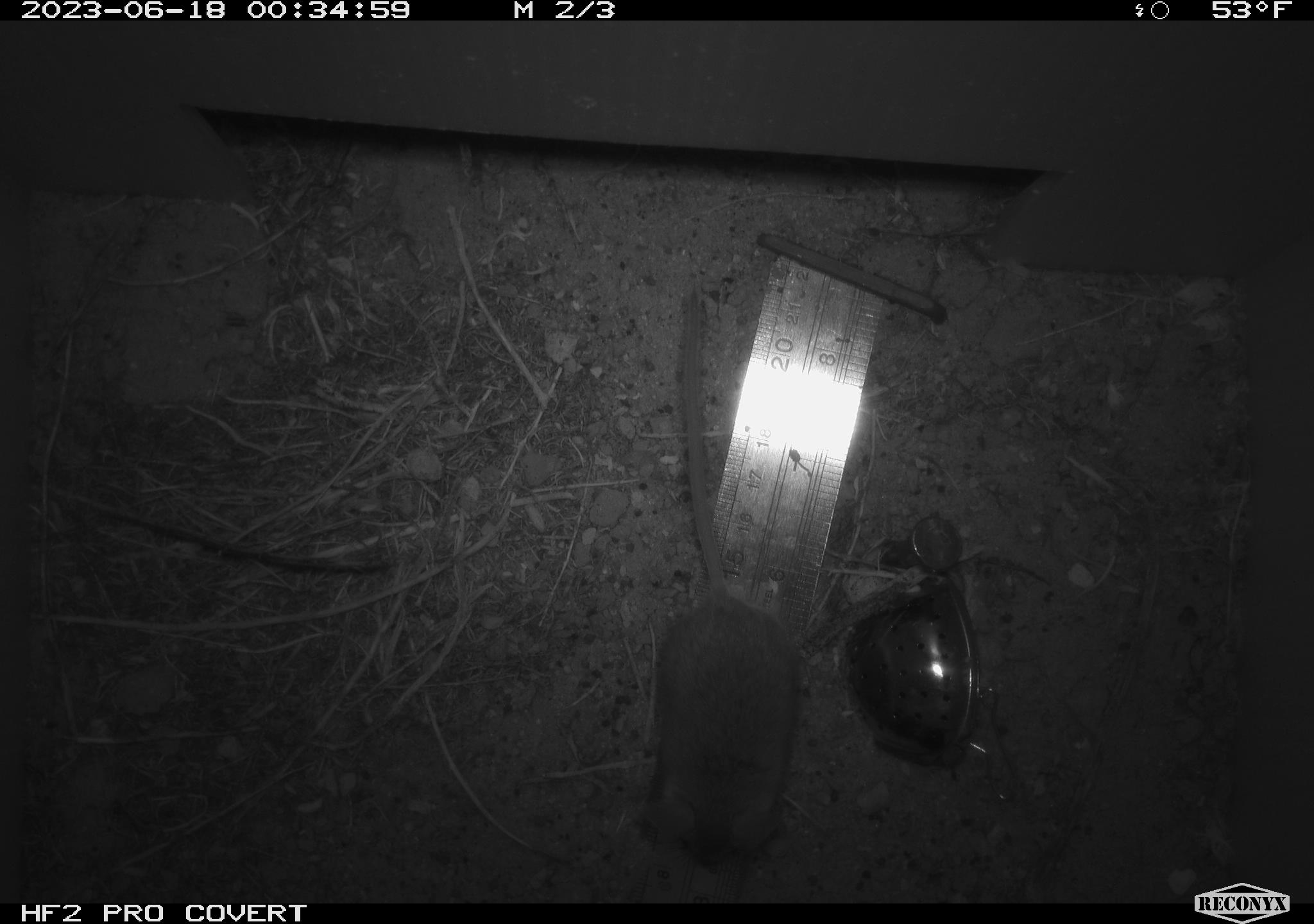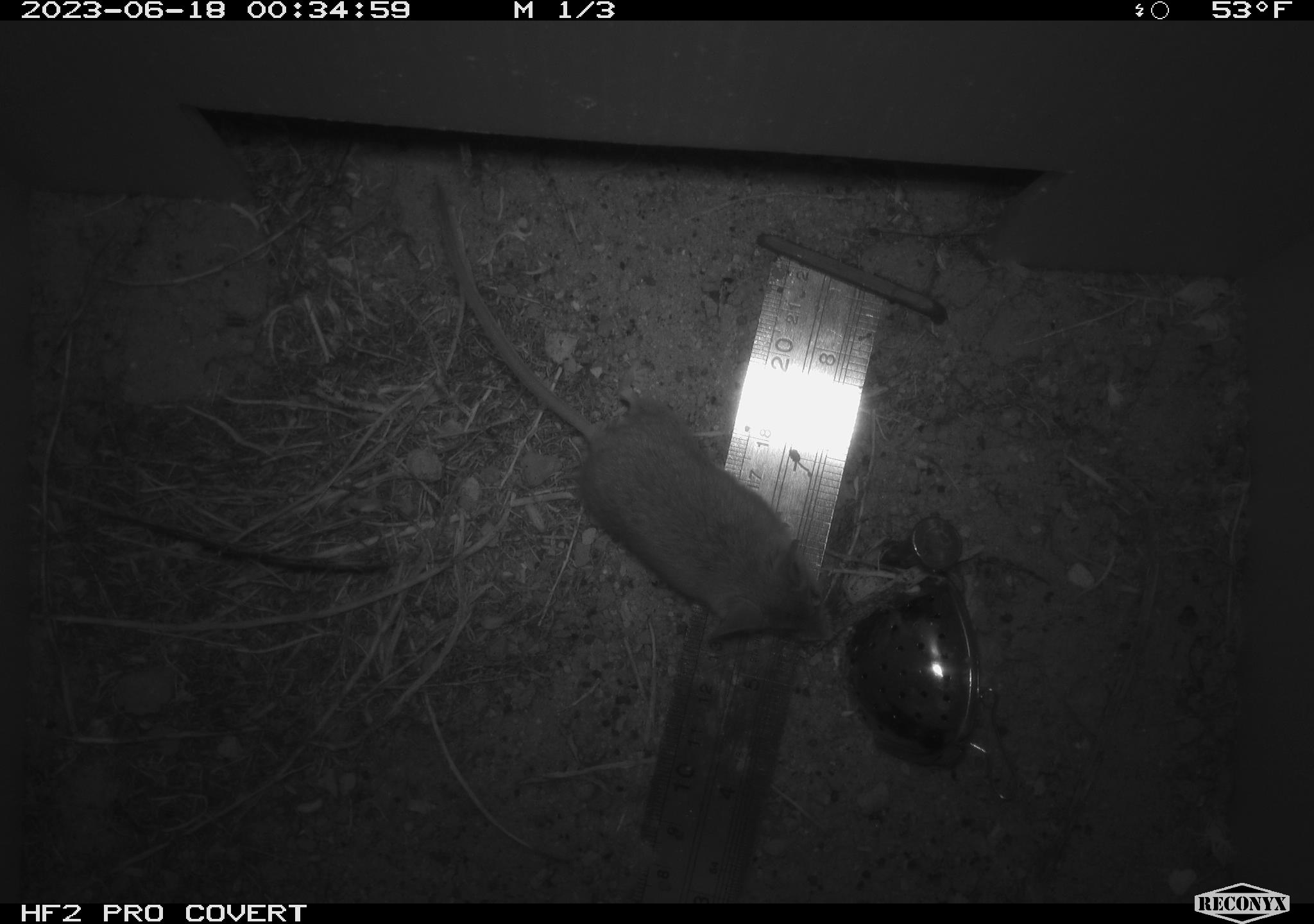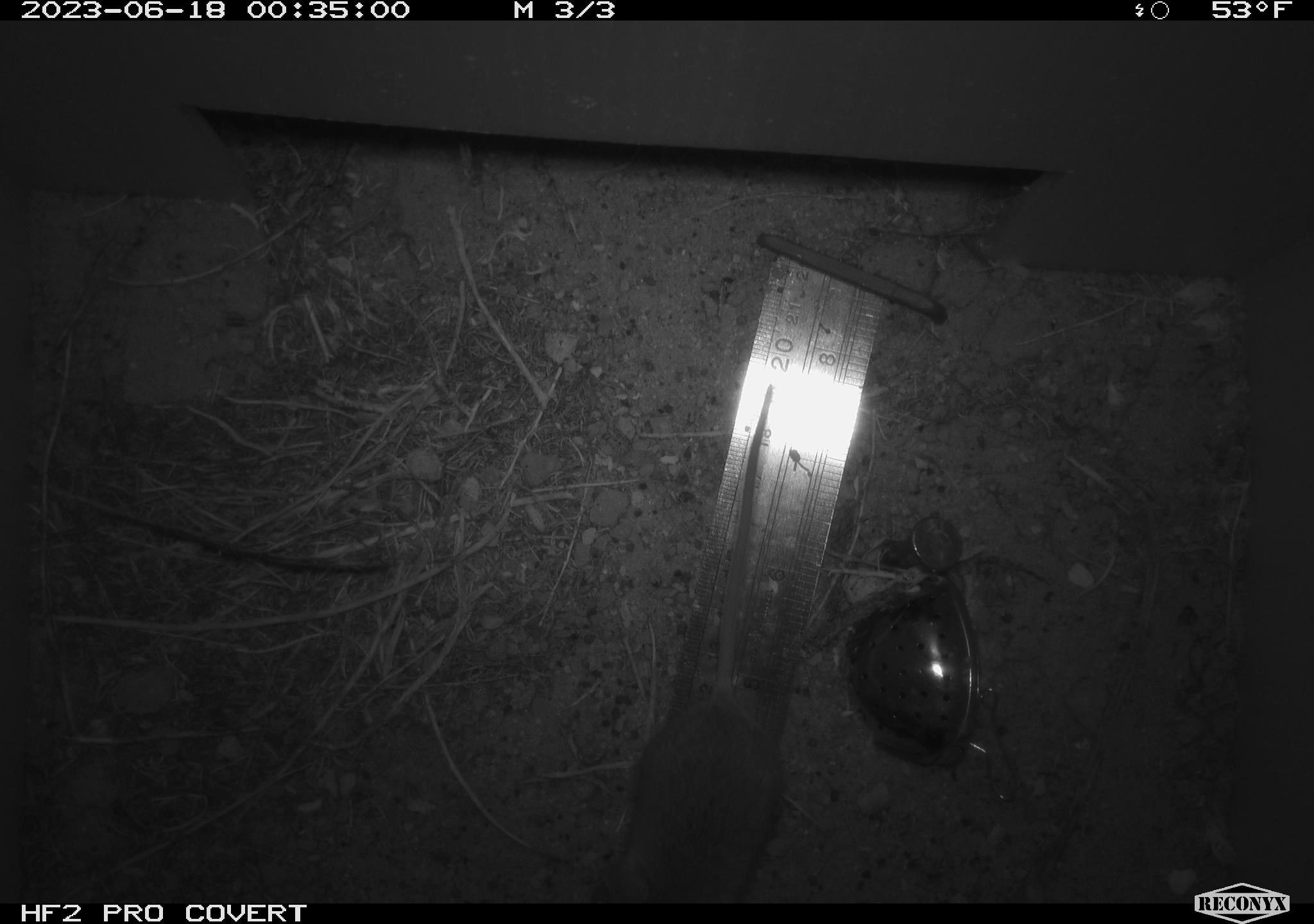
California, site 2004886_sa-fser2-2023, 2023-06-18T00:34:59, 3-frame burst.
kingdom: Animalia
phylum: Chordata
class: Mammalia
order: Rodentia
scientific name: Rodentia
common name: mouse species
Mouse species (Rodentia).